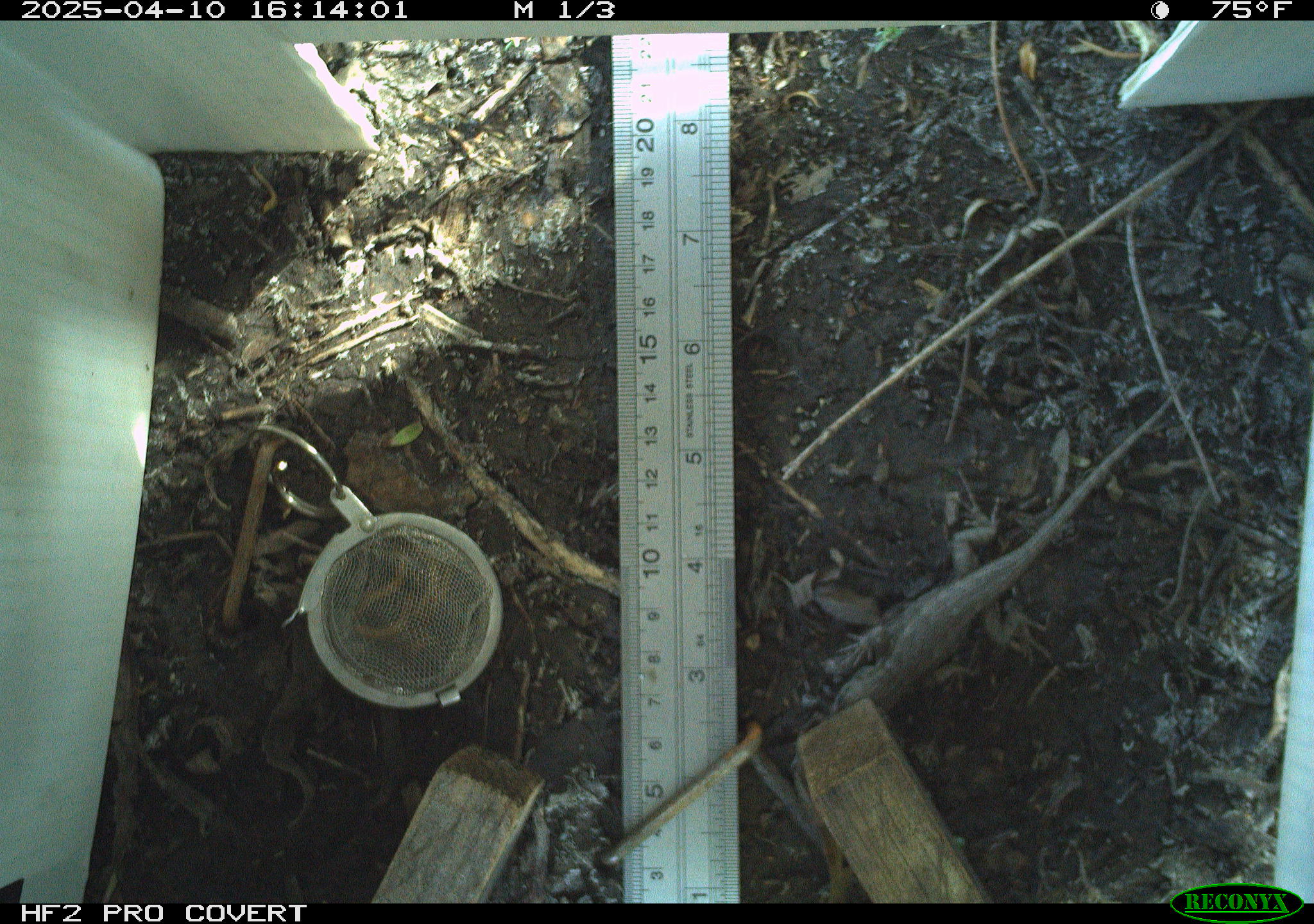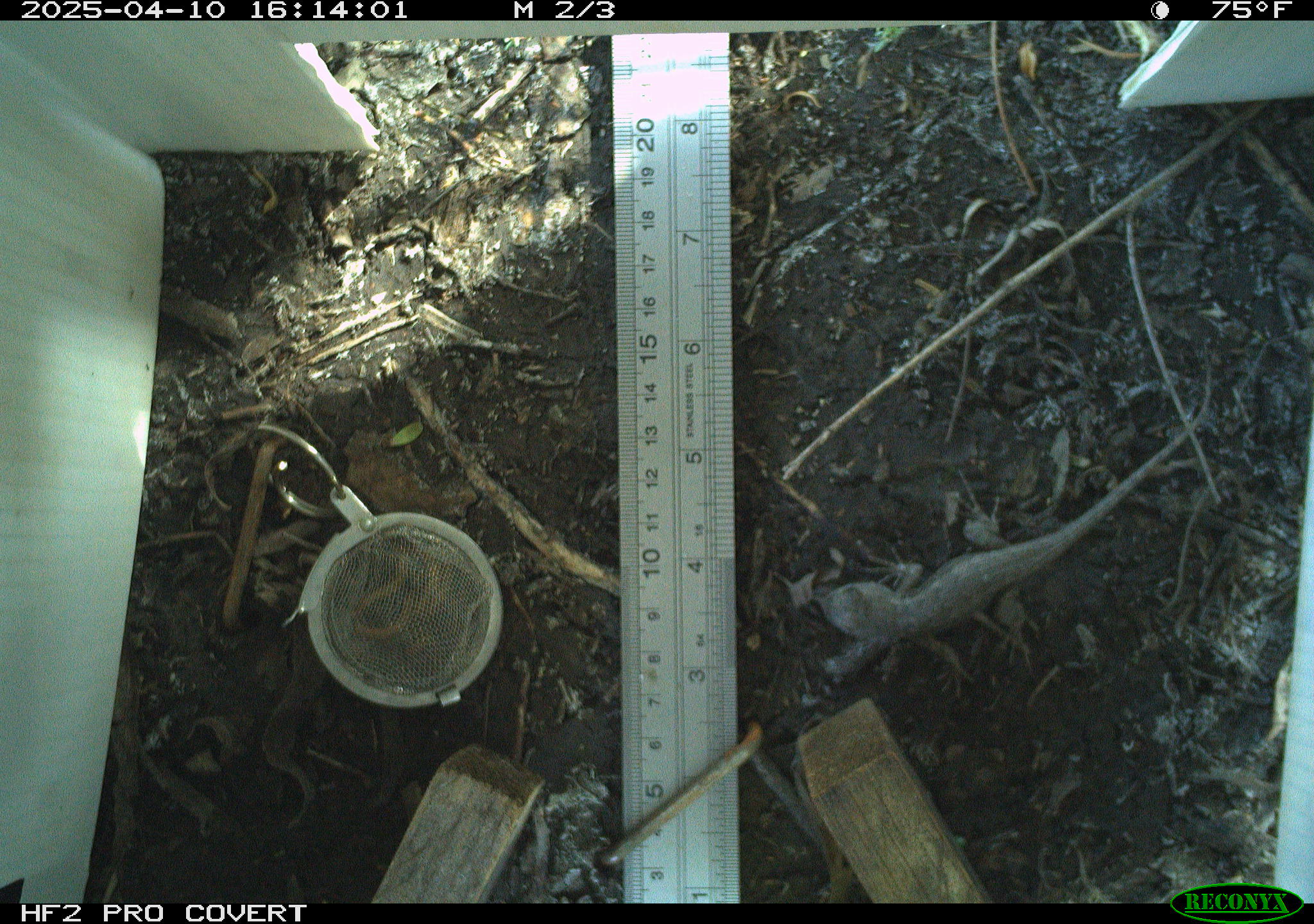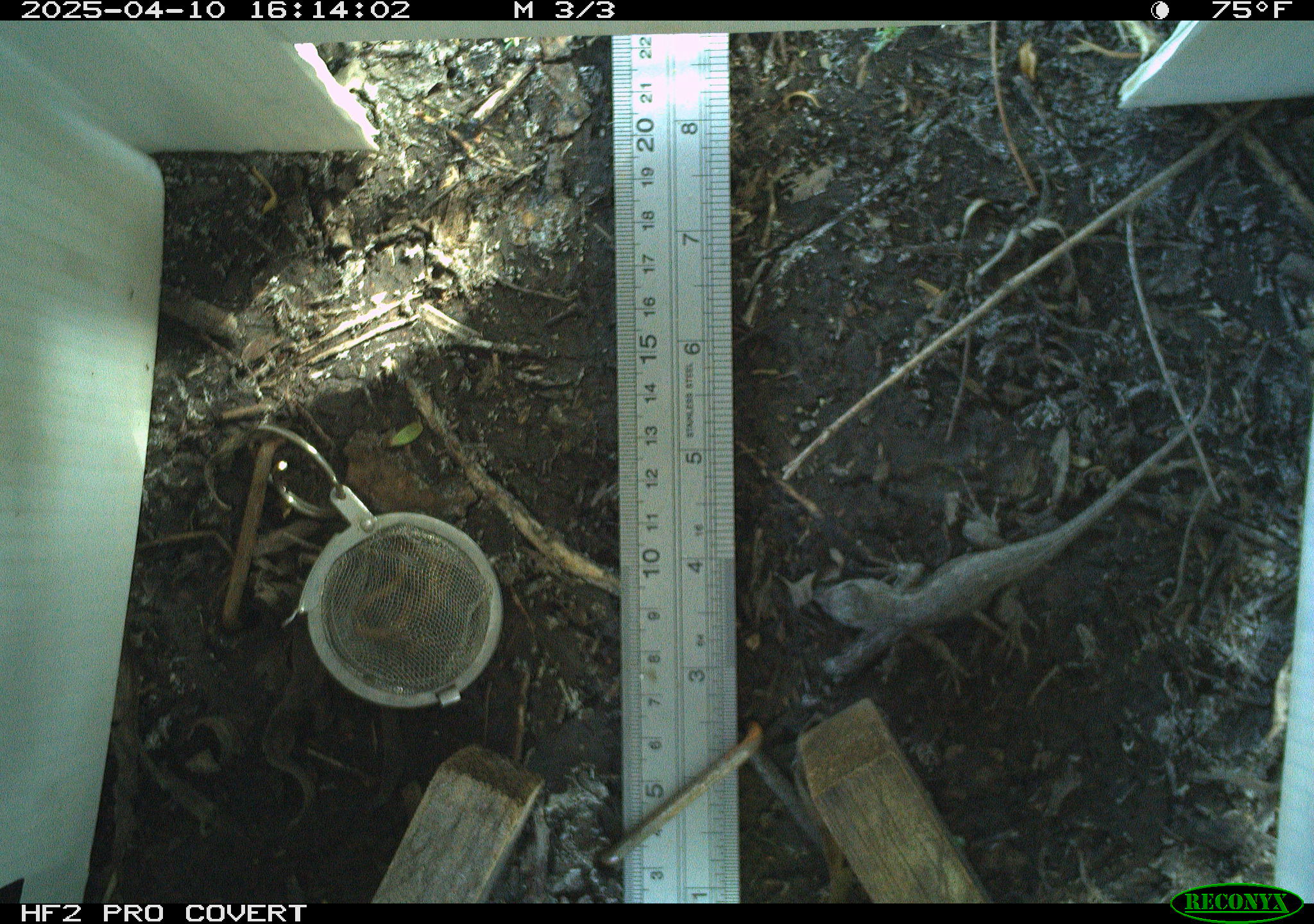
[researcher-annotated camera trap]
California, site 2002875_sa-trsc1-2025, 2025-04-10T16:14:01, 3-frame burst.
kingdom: Animalia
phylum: Chordata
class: Reptilia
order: Squamata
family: Phrynosomatidae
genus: Sceloporus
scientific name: Sceloporus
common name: spiny lizards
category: sceloporus species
Sceloporus species (spiny lizards) (Sceloporus).